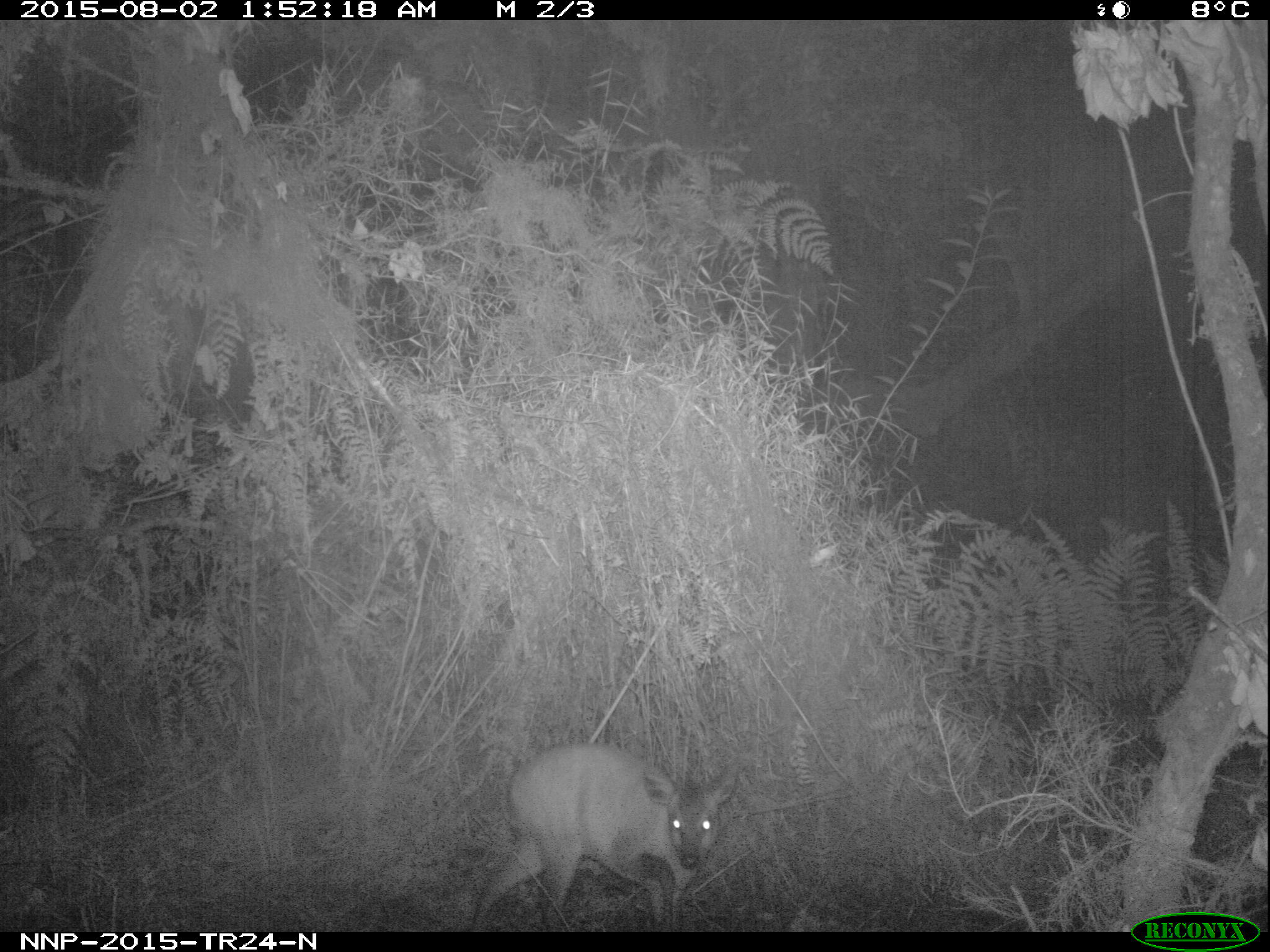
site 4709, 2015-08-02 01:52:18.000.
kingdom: Animalia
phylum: Chordata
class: Mammalia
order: Artiodactyla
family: Bovidae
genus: Cephalophus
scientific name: Cephalophus nigrifrons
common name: black-fronted duiker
Cephalophus nigrifrons (black-fronted duiker), count 1.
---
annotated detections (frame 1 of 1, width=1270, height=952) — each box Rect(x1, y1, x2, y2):
cephalophus nigrifrons: Rect(472, 743, 735, 932)